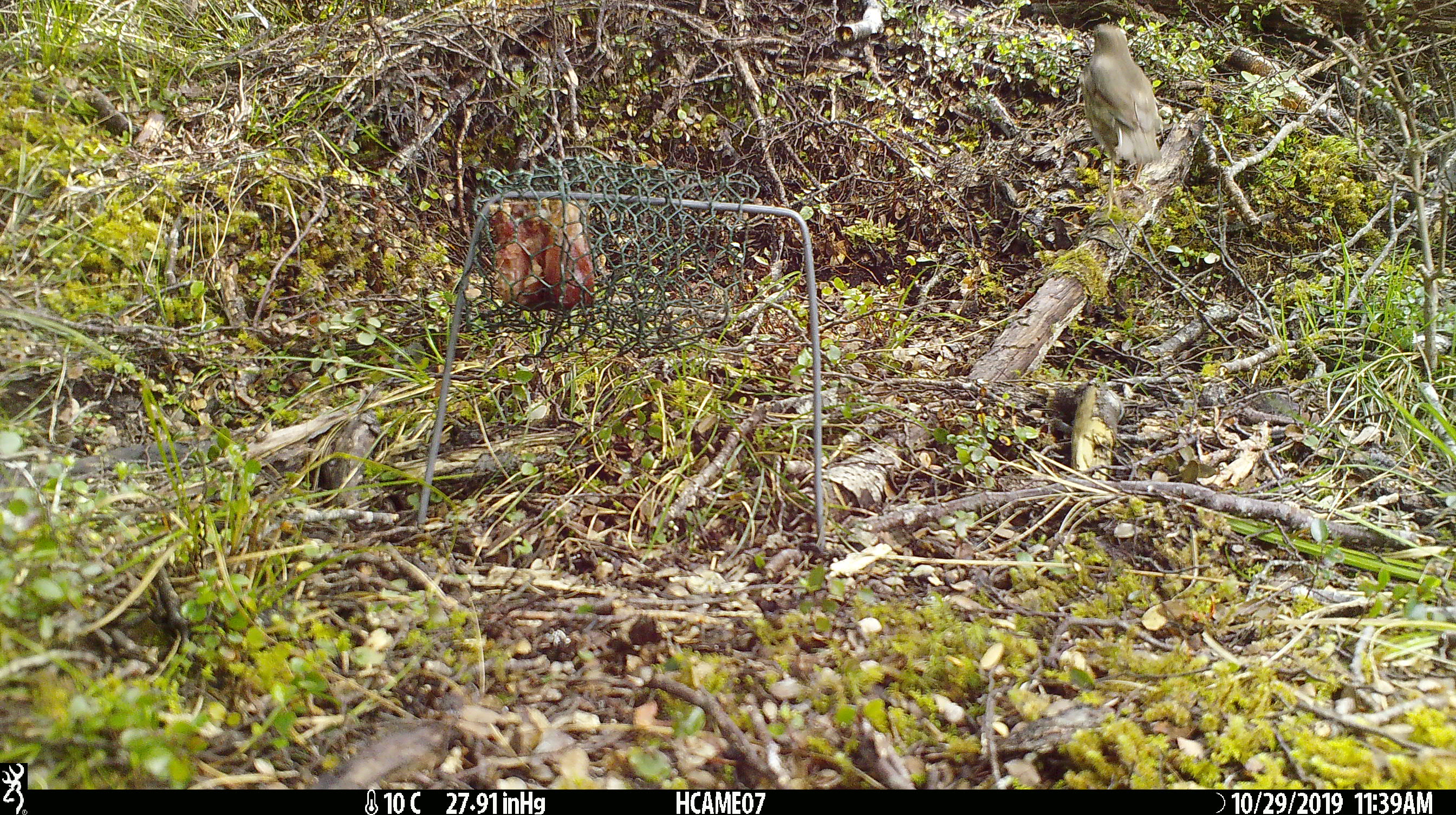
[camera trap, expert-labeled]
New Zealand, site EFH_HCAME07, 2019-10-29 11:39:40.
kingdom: Animalia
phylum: Chordata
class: Aves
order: Passeriformes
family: Turdidae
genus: Turdus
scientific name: Turdus philomelos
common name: song thrush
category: thrush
Thrush (song thrush) (Turdus philomelos).